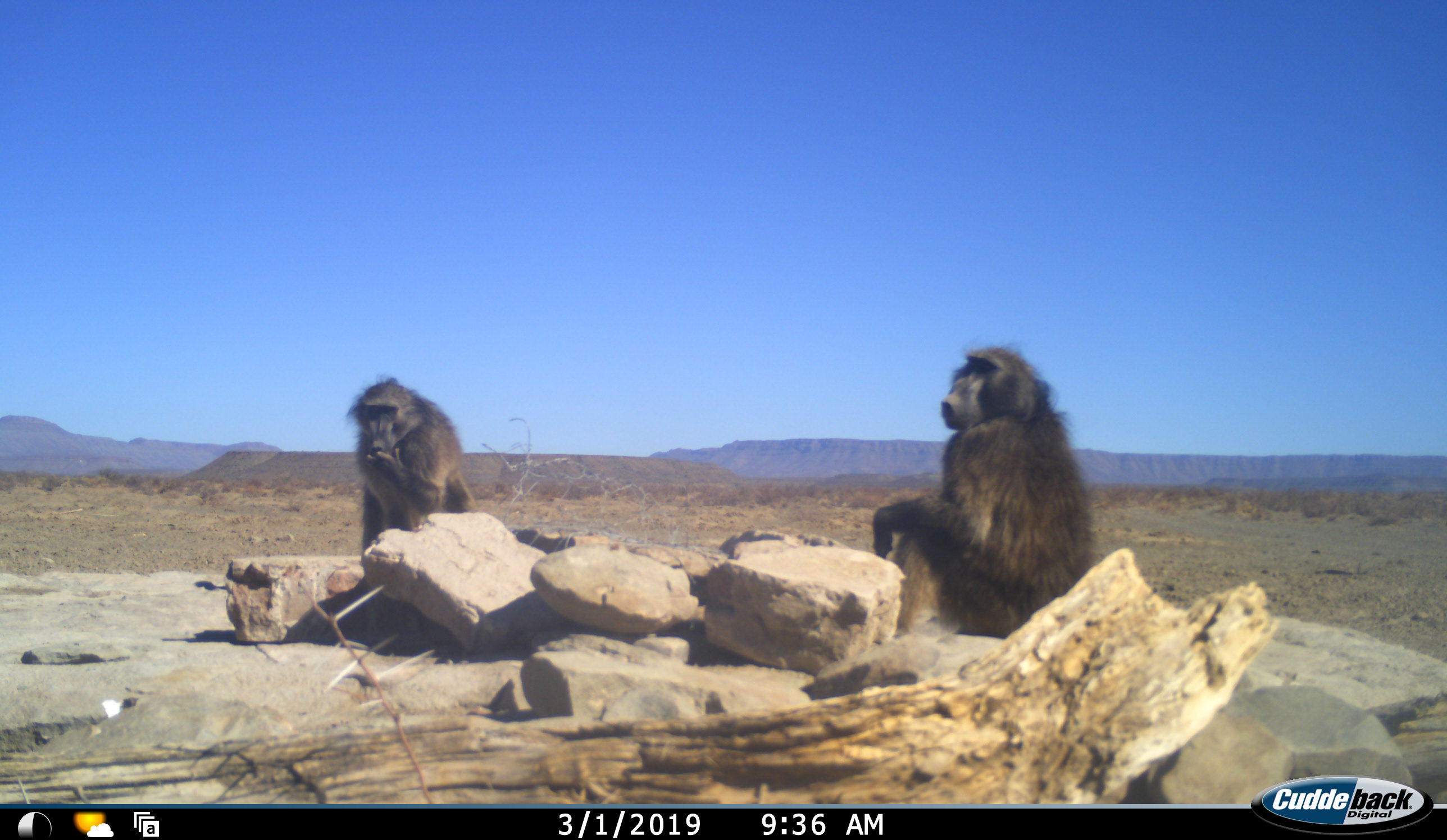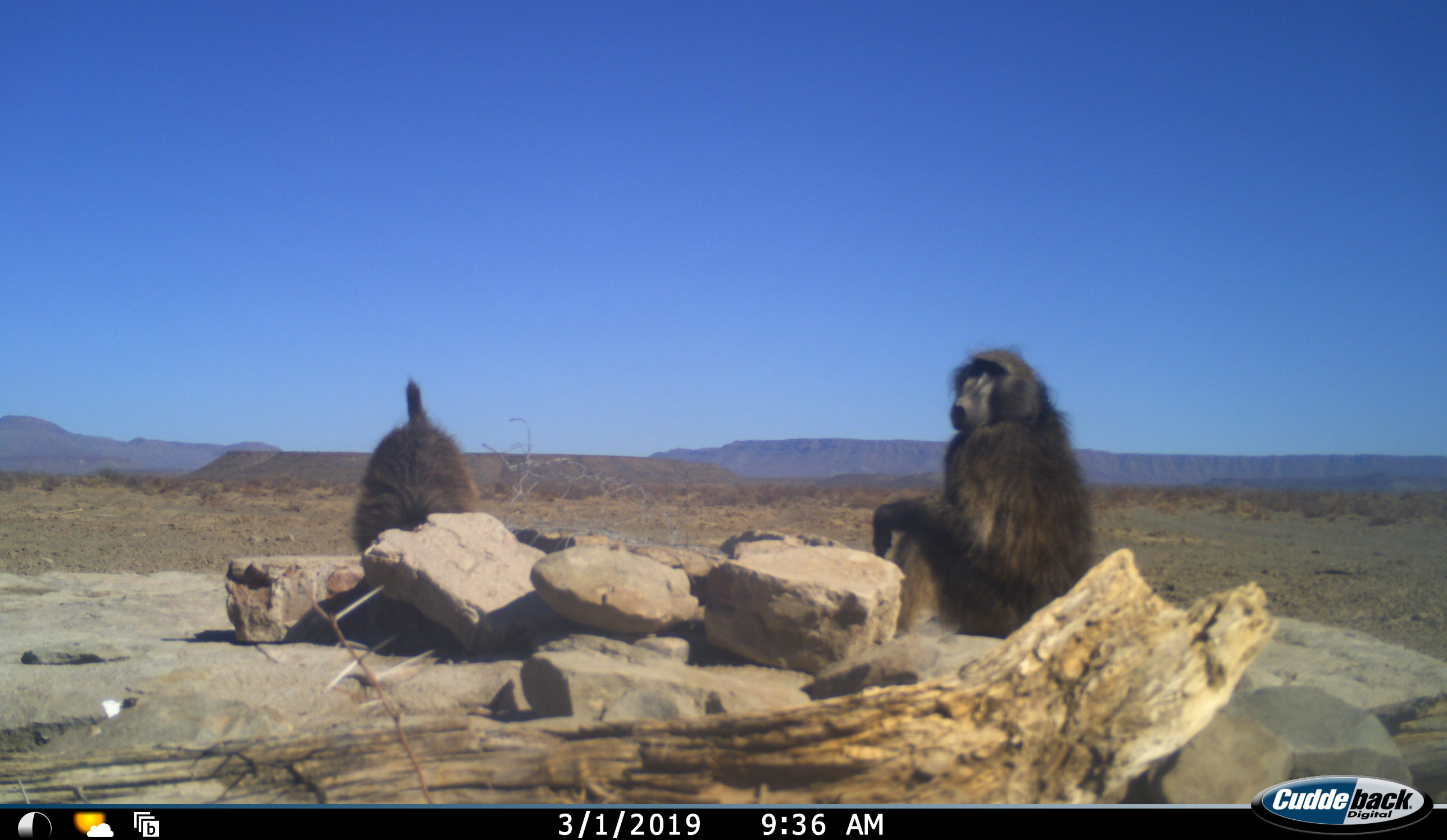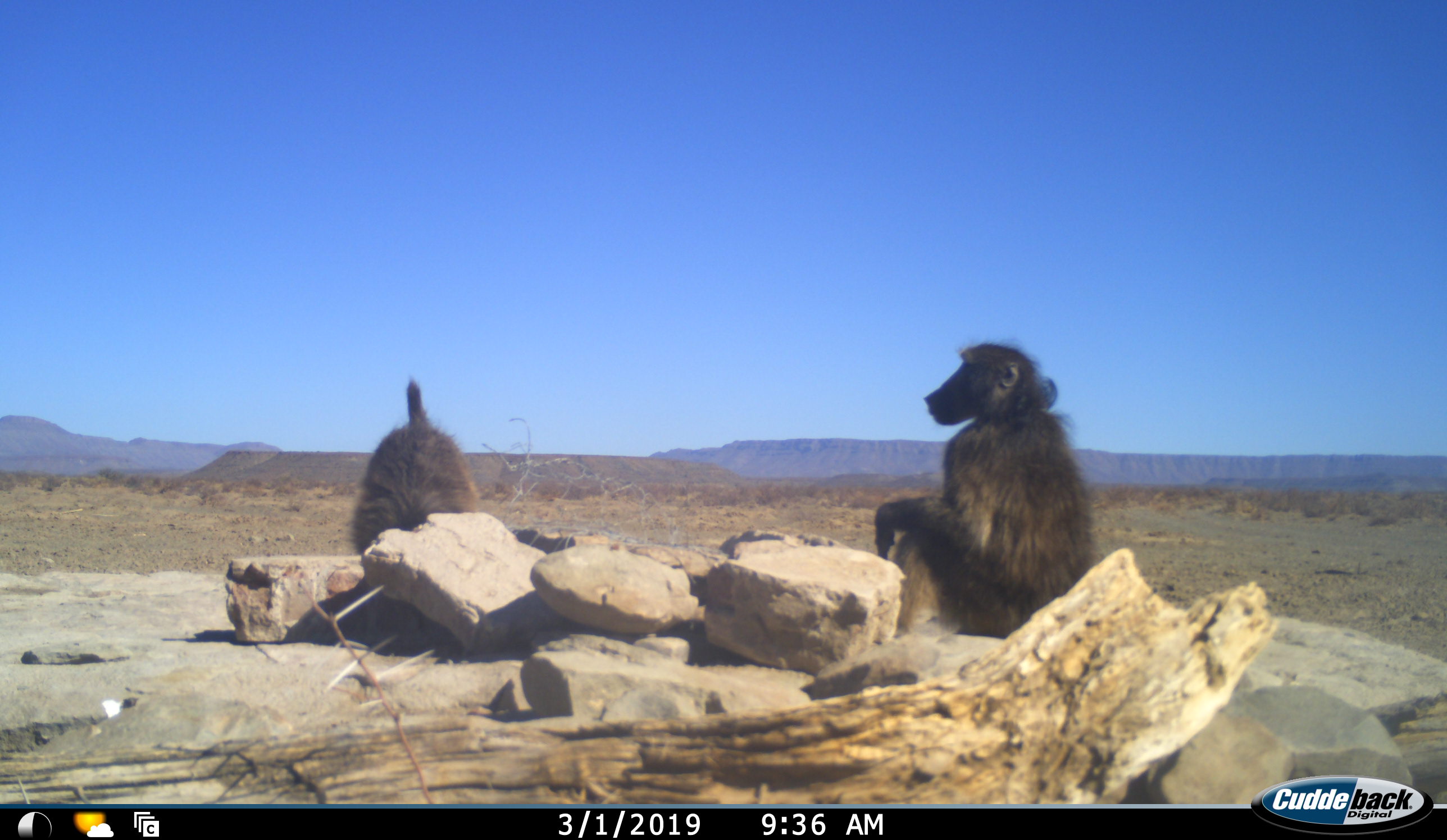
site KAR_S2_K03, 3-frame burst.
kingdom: Animalia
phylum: Chordata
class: Mammalia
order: Primates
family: Cercopithecidae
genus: Papio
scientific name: Papio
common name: baboon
Baboon (Papio), count 2. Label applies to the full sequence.